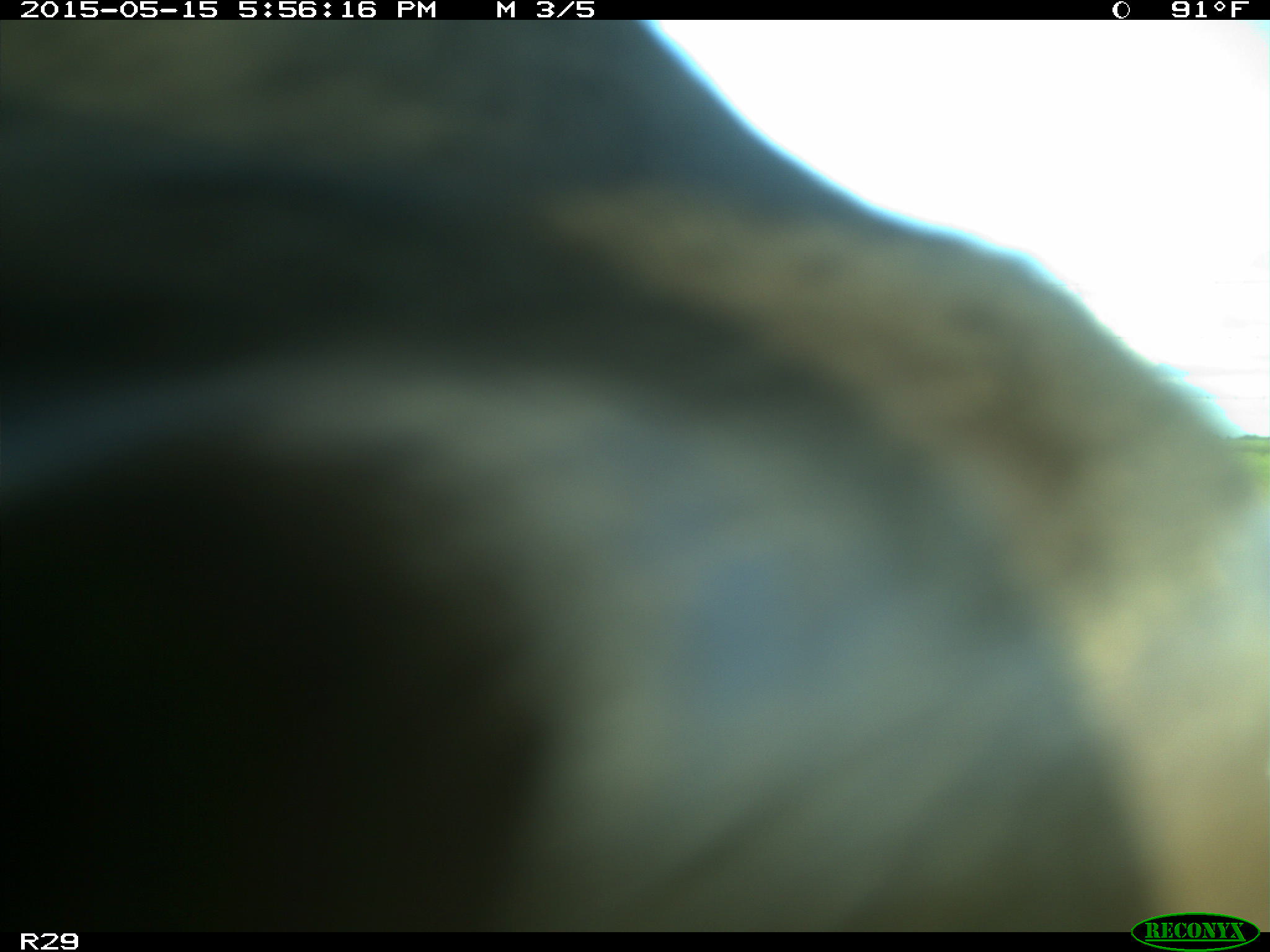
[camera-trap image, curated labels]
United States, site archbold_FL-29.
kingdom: Animalia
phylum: Chordata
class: Mammalia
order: Artiodactyla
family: Bovidae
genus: Bos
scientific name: Bos taurus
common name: domestic cow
Bos taurus (domestic cow).